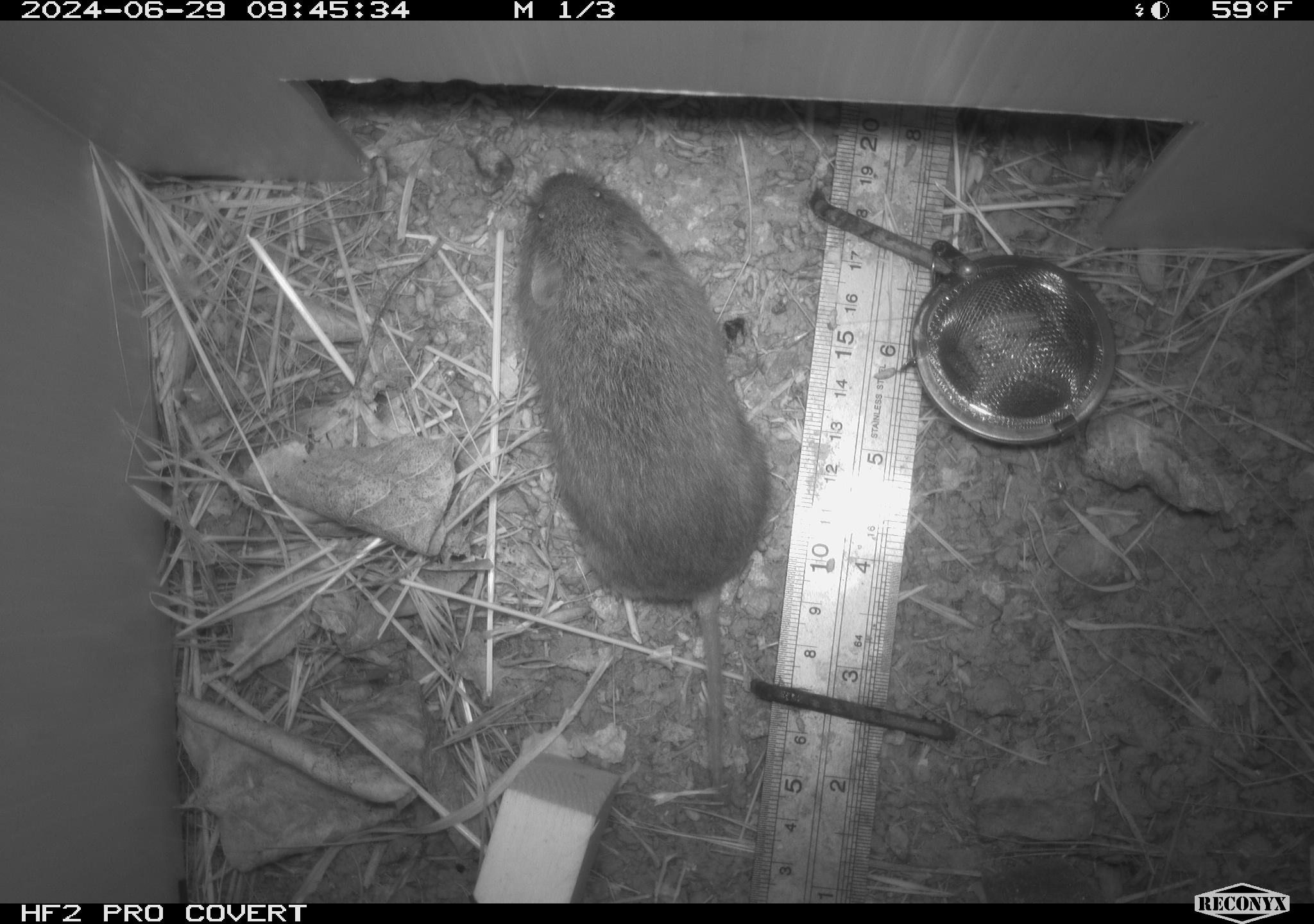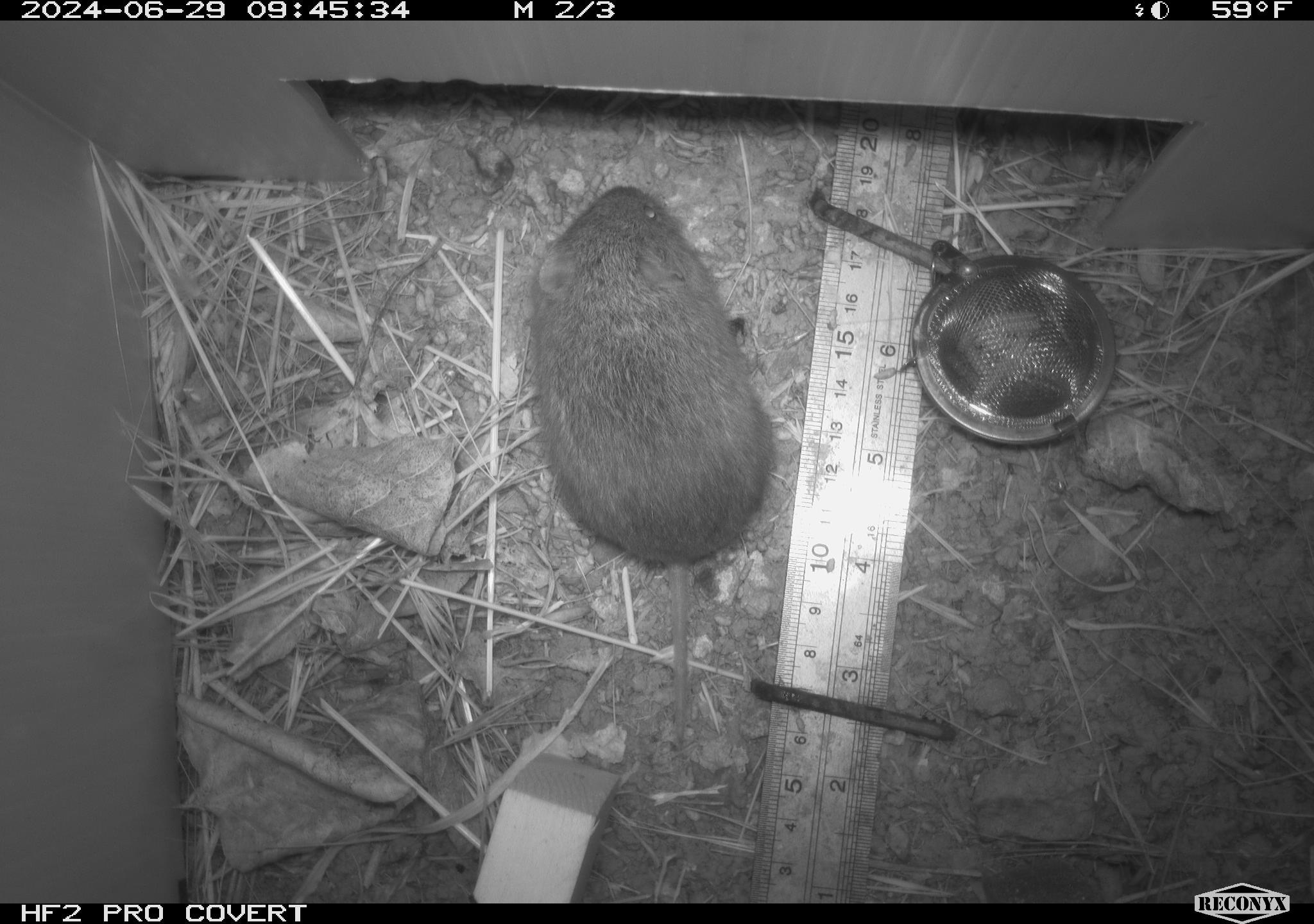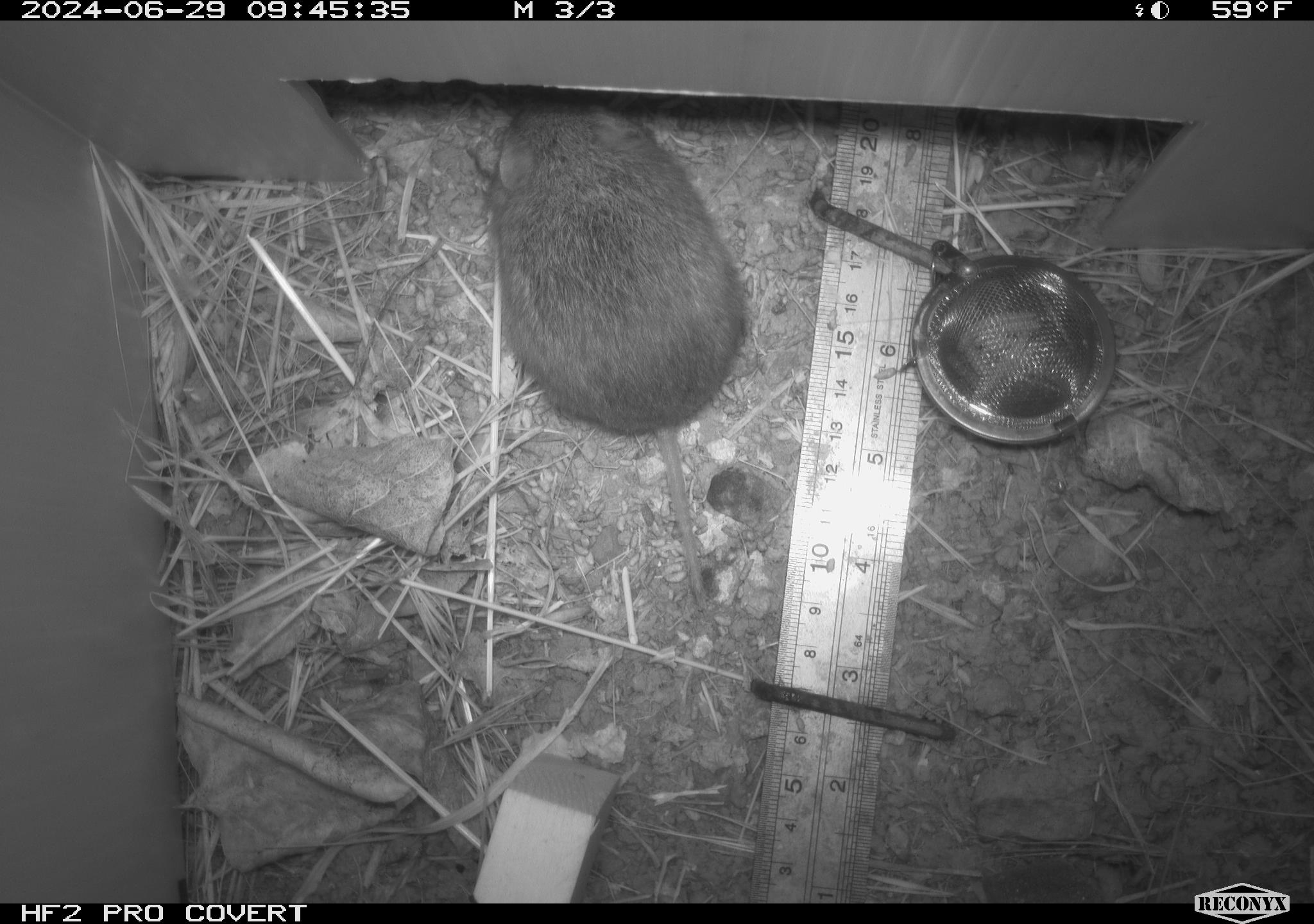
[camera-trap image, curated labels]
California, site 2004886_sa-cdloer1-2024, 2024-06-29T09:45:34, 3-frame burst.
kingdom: Animalia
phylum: Chordata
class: Mammalia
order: Rodentia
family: Cricetidae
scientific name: Arvicolinae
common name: voles, lemmings, and muskrats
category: arvicolinae subfamily